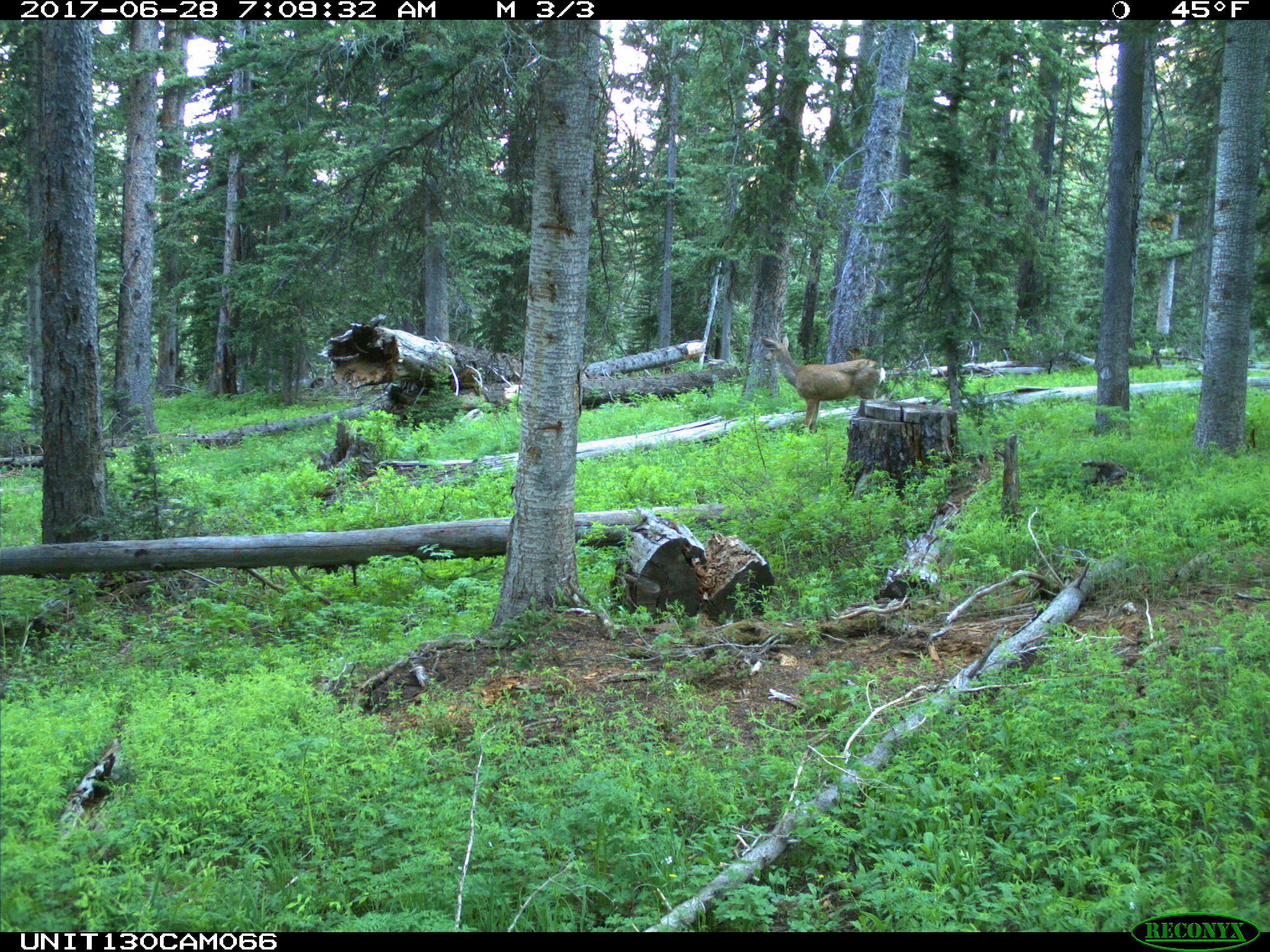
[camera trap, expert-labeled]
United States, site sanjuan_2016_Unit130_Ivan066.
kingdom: Animalia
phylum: Chordata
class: Mammalia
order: Artiodactyla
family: Cervidae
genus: Odocoileus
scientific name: Odocoileus hemionus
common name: mule deer